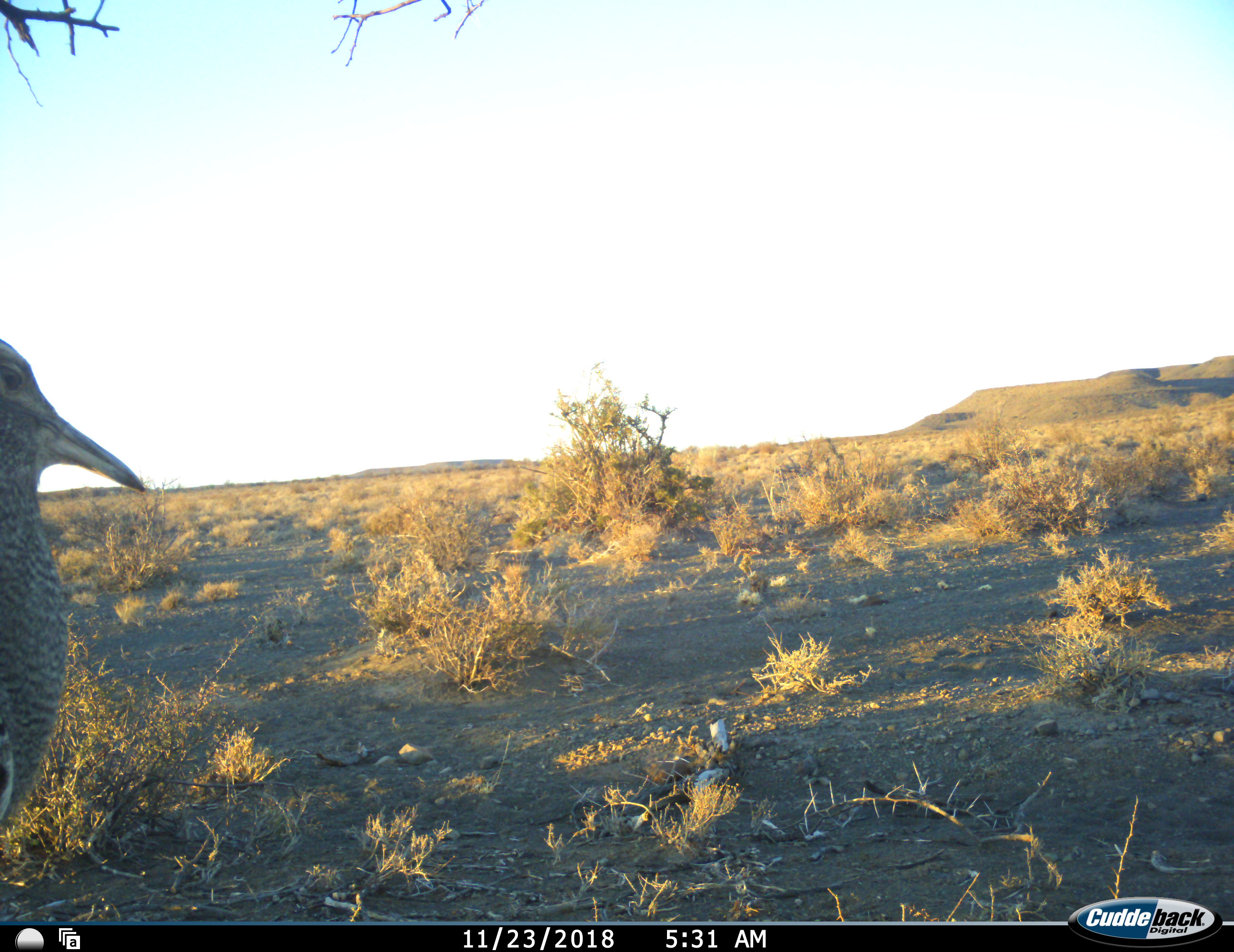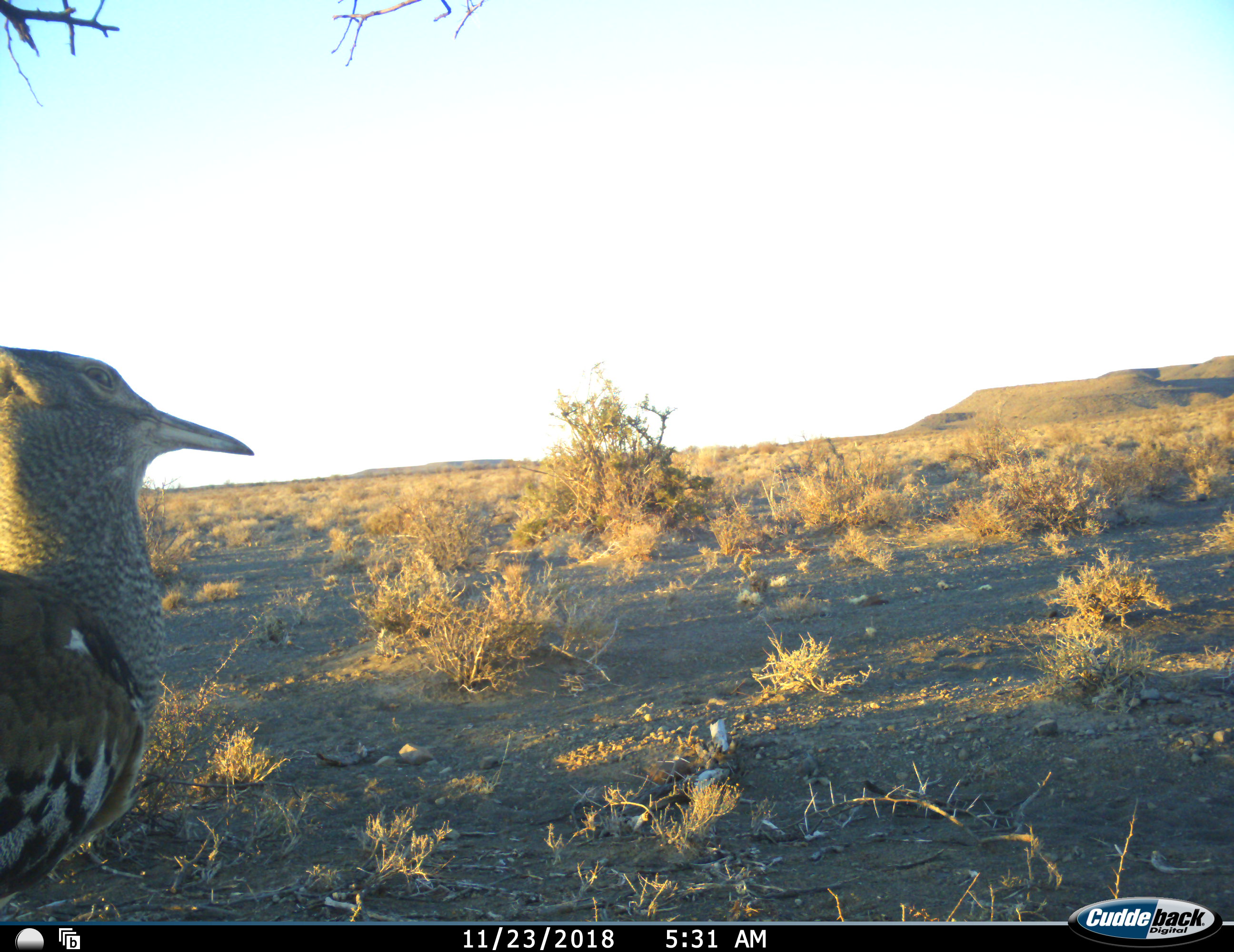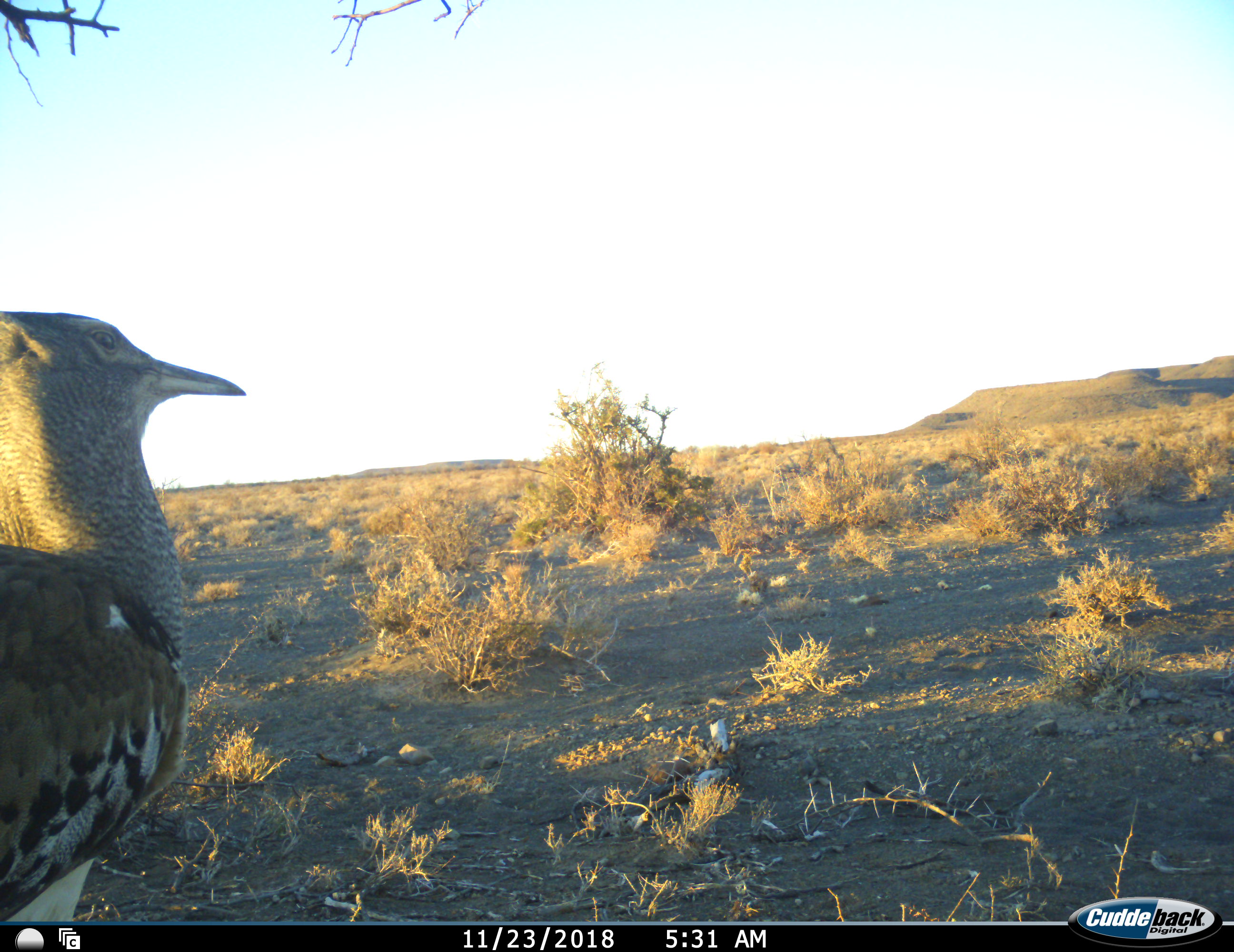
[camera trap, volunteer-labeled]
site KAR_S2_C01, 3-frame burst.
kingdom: Animalia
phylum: Chordata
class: Aves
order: Otidiformes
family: Otididae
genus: Ardeotis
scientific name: Ardeotis kori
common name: kori bustard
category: bustardkori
Bustardkori (kori bustard) (Ardeotis kori), count 1. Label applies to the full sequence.